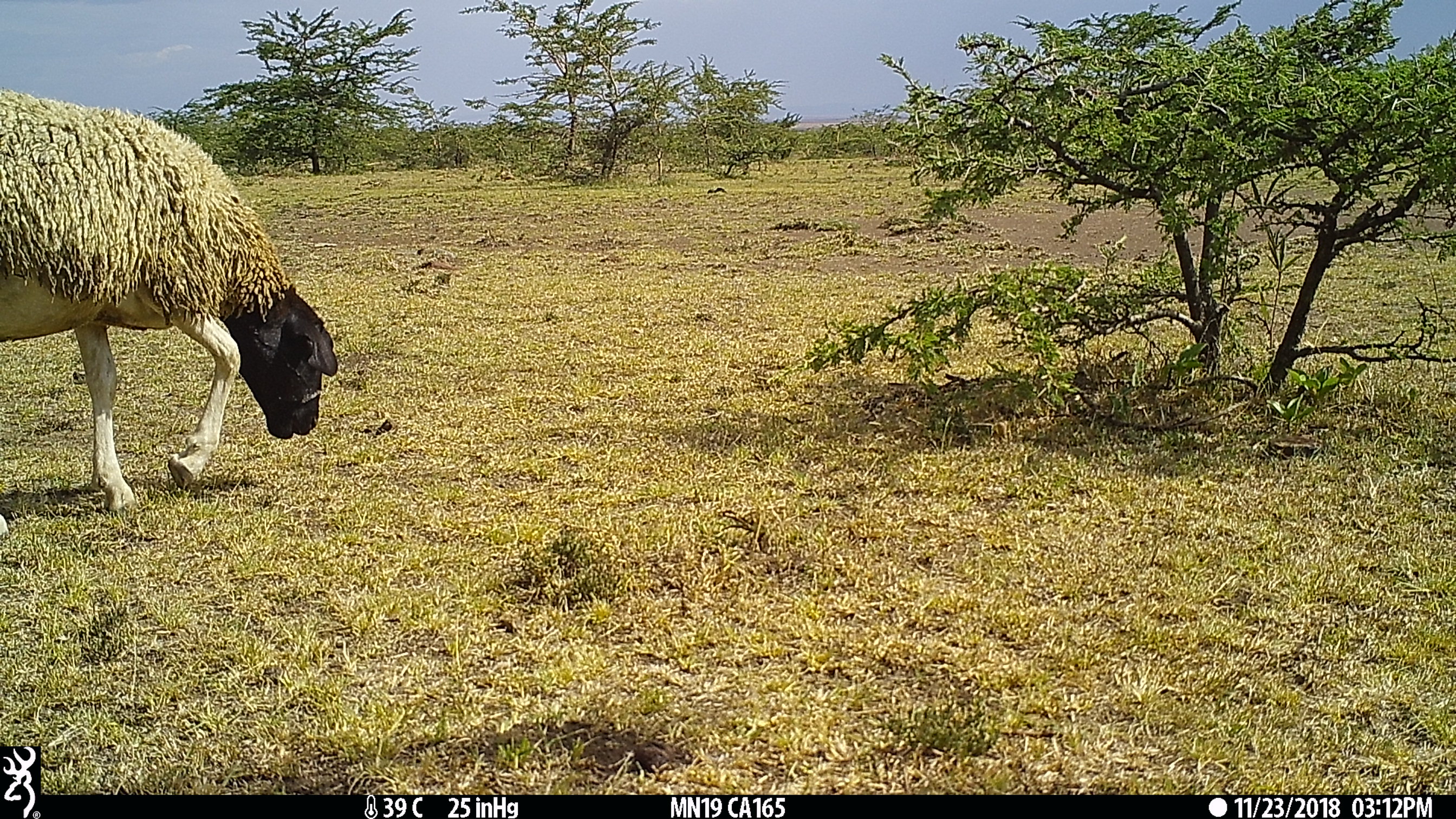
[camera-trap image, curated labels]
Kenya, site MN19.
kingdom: Animalia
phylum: Chordata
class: Mammalia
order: Artiodactyla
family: Bovidae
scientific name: Bovidae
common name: sheep or goat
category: shoat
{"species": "shoat (sheep or goat) (Bovidae)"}